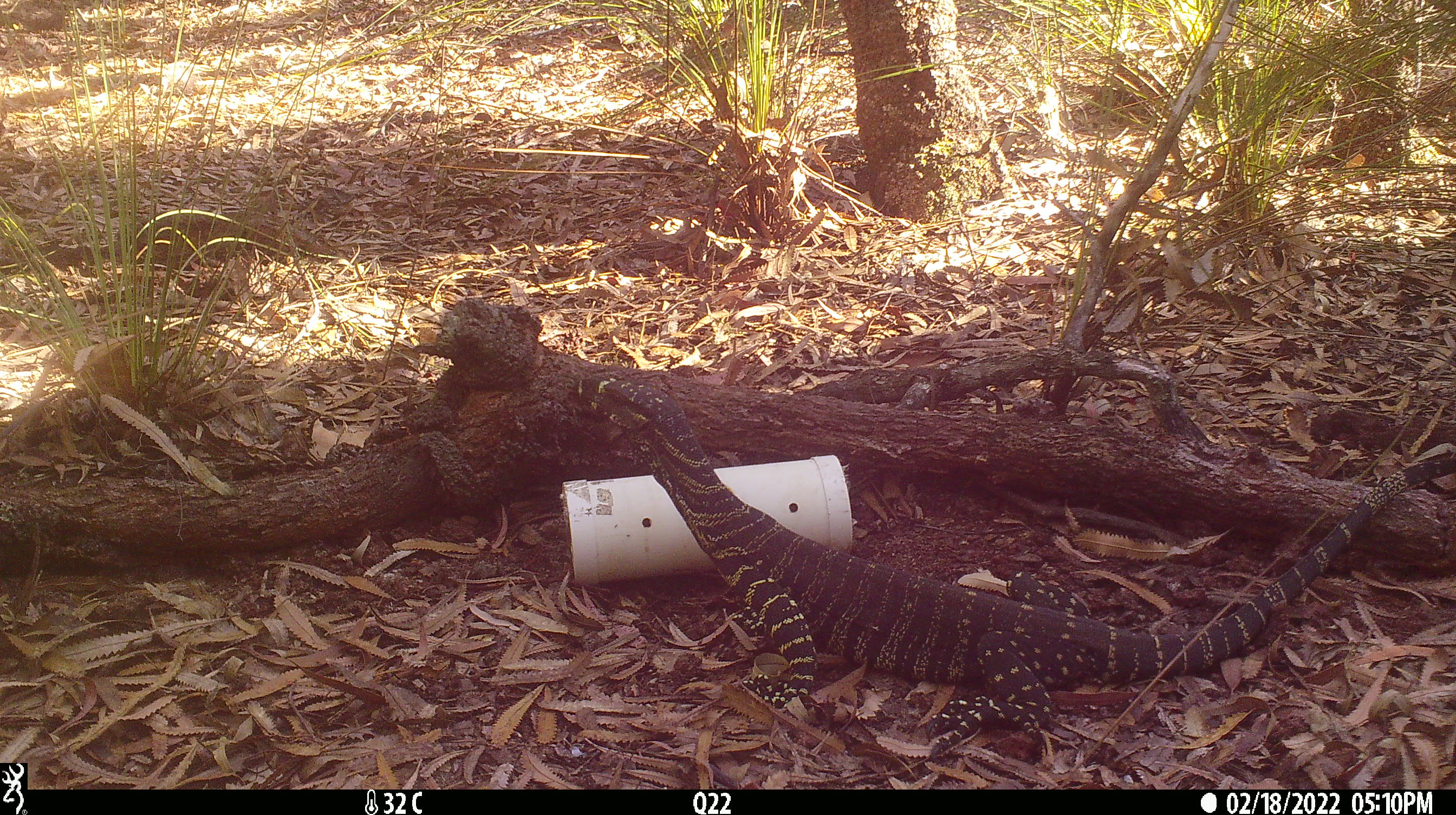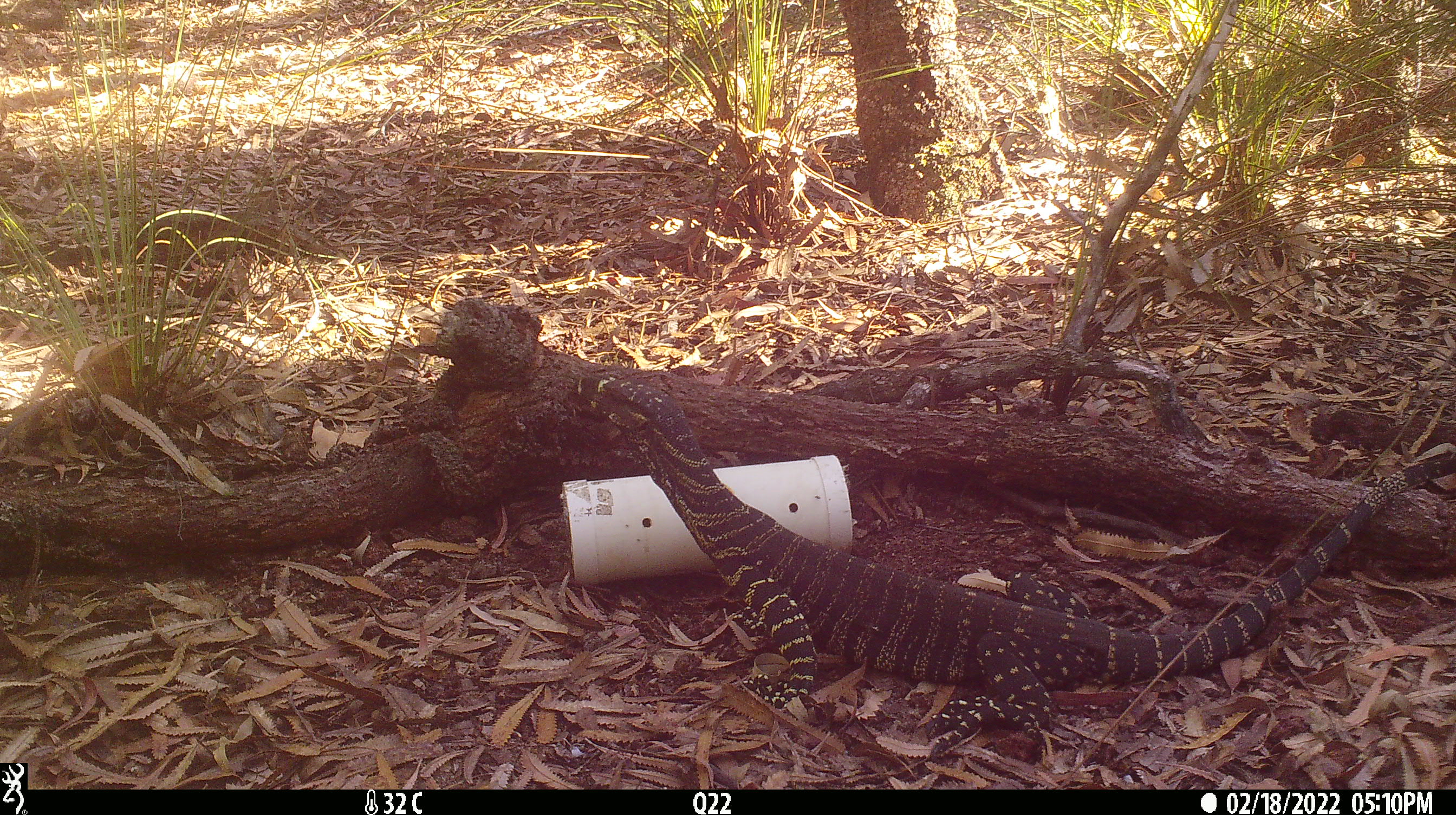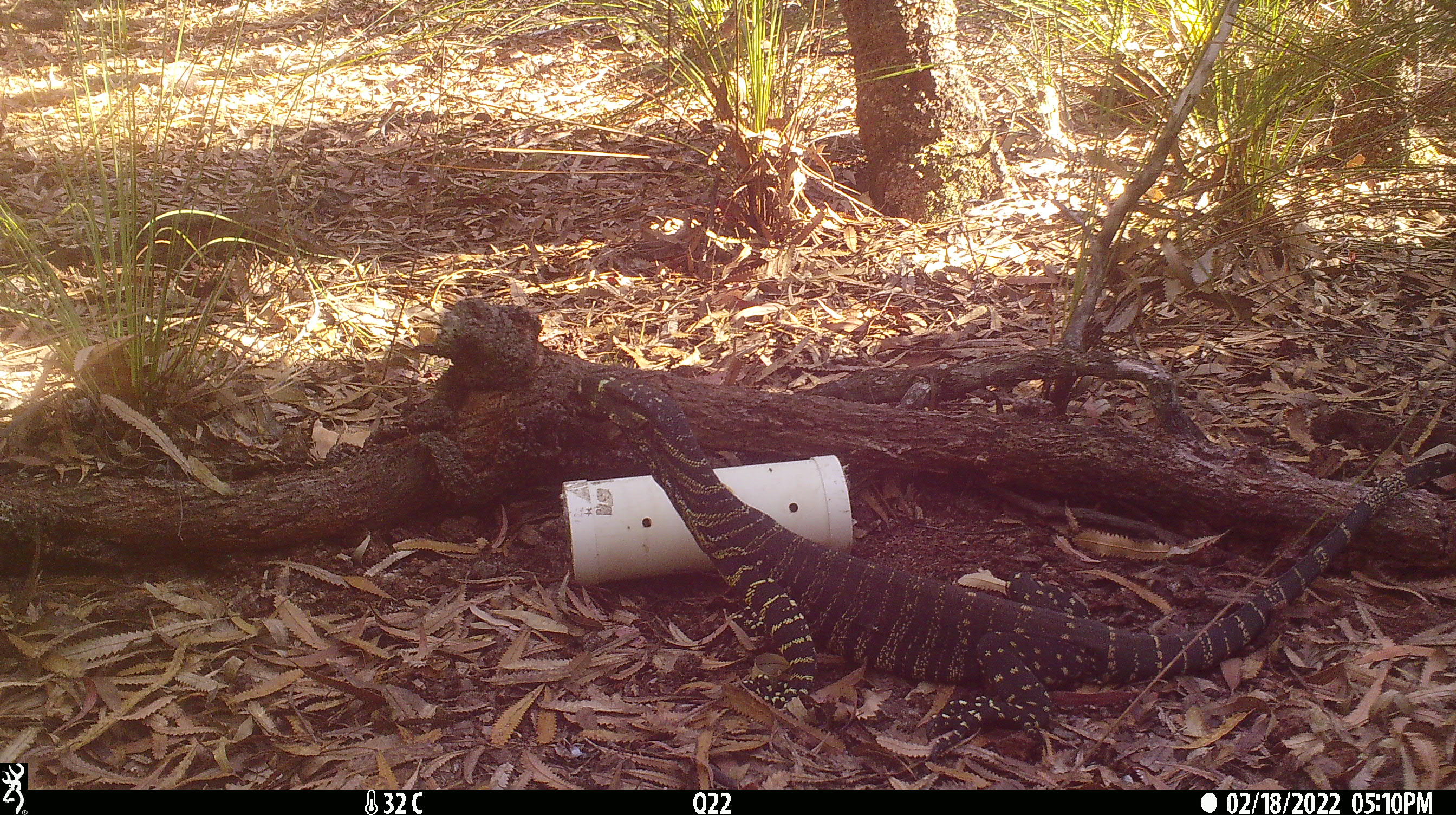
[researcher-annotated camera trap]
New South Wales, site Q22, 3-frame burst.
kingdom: Animalia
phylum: Chordata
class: Reptilia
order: Squamata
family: Varanidae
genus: Varanus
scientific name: Varanus varius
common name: lace monitor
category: goanna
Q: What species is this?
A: Goanna (lace monitor) (Varanus varius).